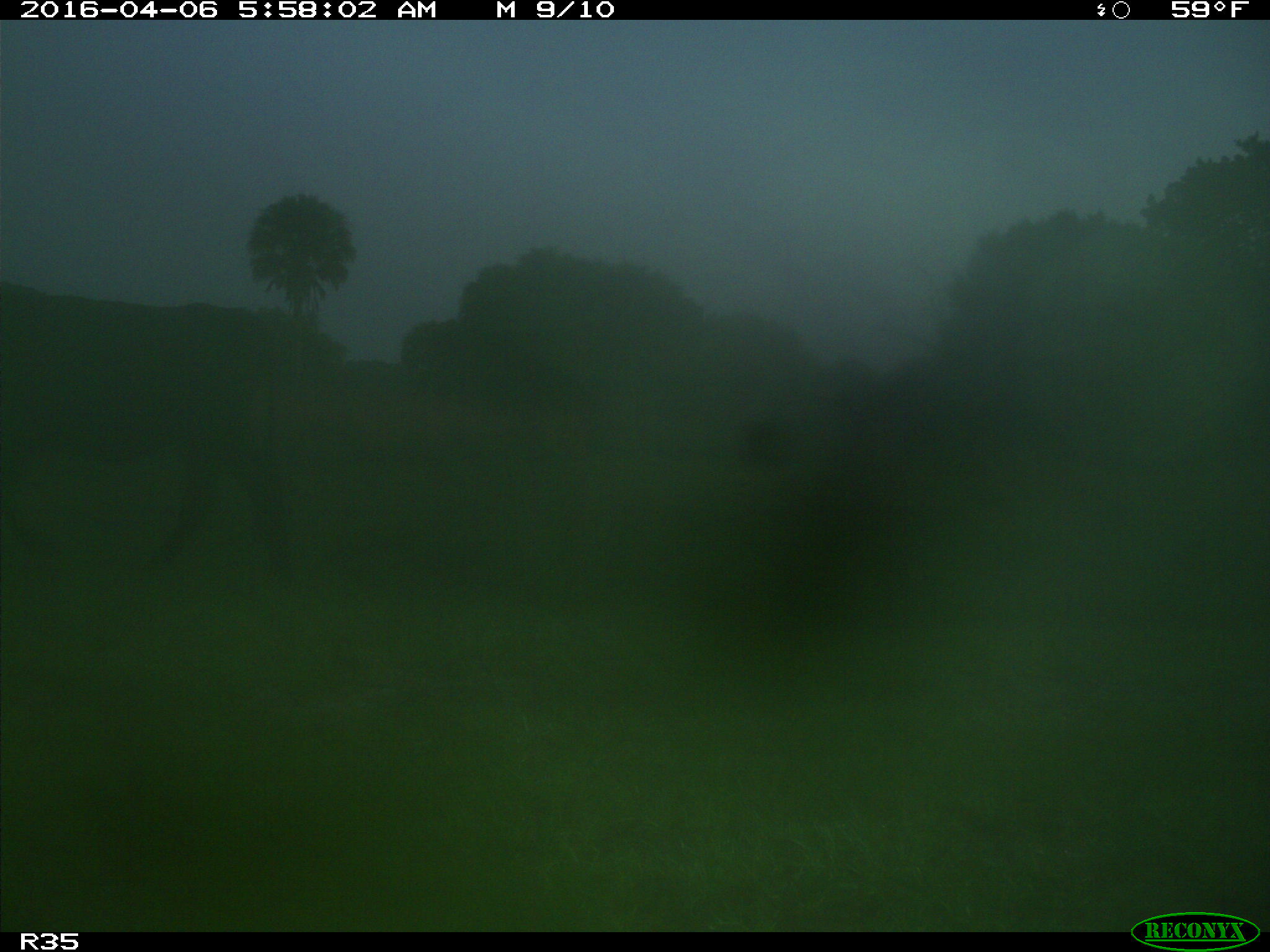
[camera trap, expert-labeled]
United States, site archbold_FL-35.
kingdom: Animalia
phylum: Chordata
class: Mammalia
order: Artiodactyla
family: Bovidae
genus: Bos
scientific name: Bos taurus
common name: domestic cow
Bos taurus (domestic cow).